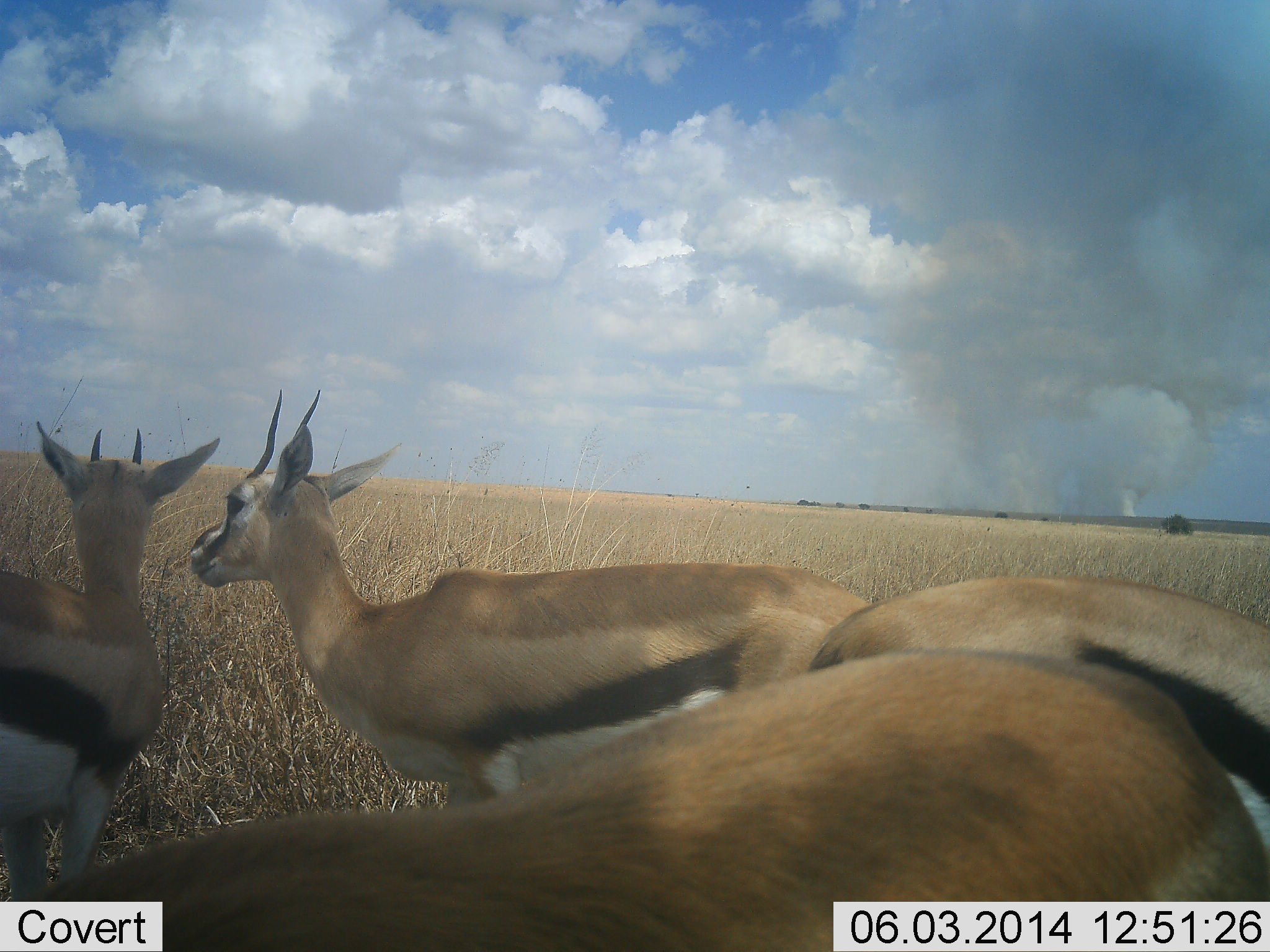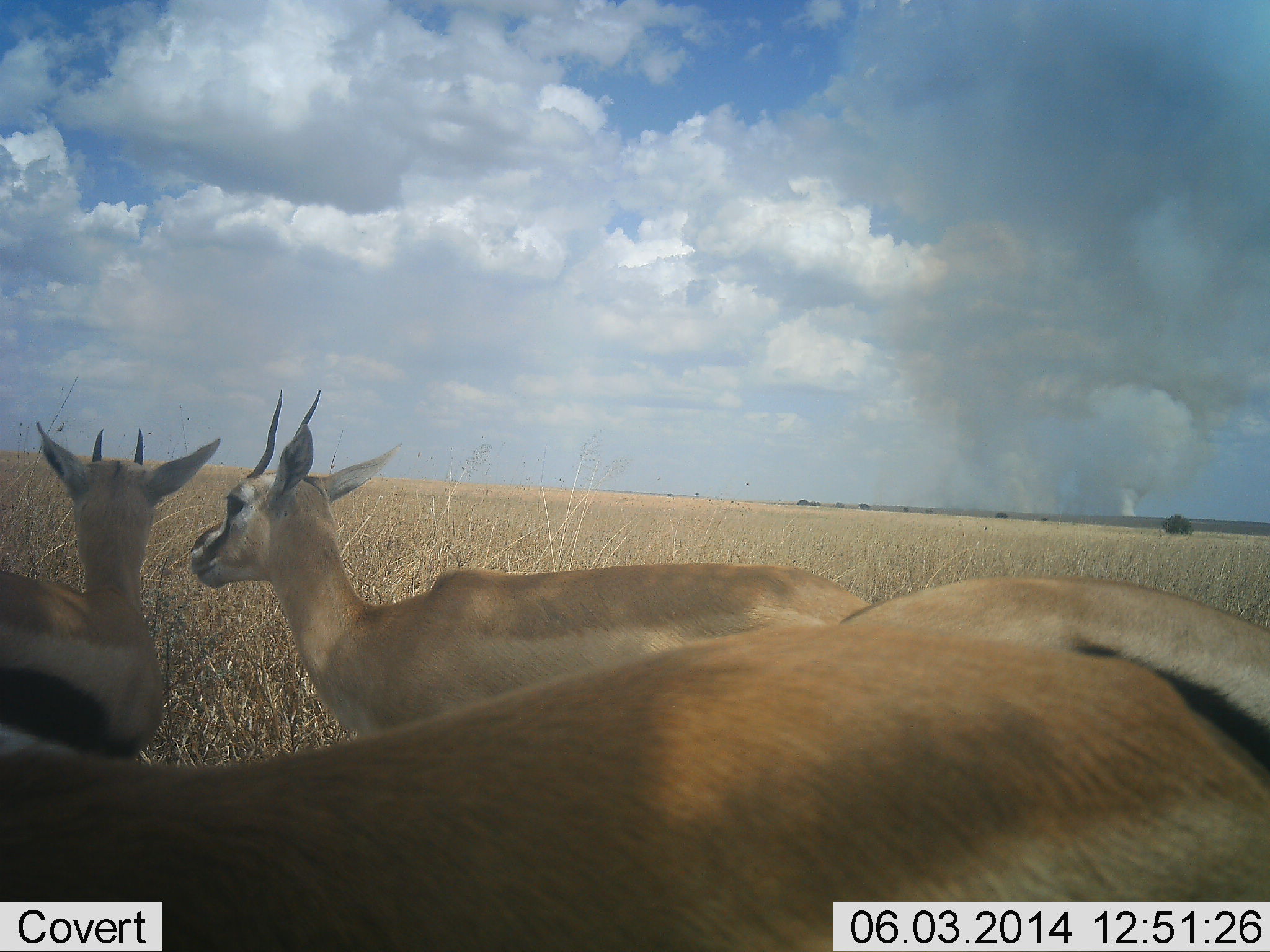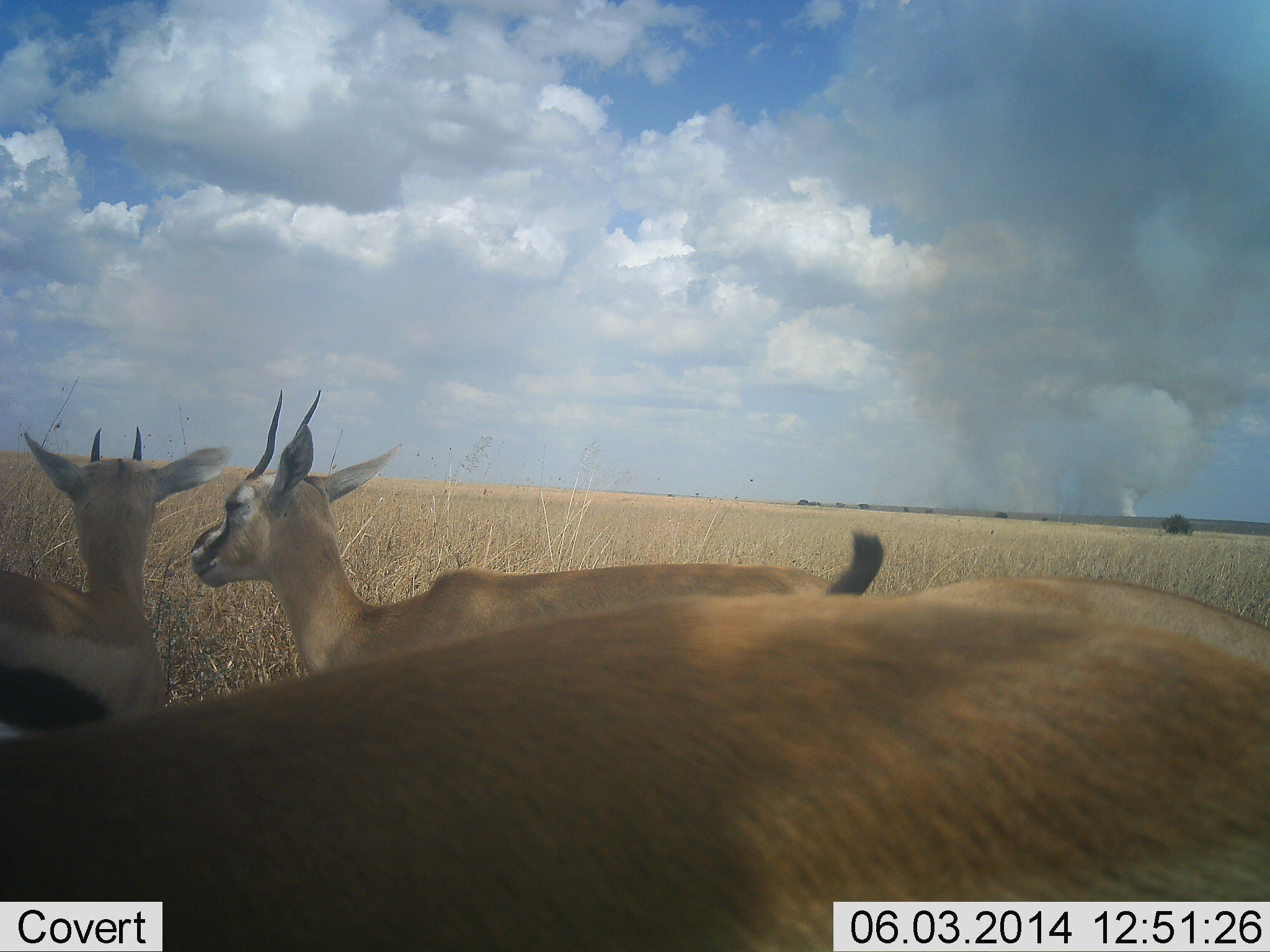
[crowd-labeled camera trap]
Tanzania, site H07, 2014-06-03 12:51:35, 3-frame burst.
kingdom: Animalia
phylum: Chordata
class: Mammalia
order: Artiodactyla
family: Bovidae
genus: Eudorcas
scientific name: Eudorcas thomsonii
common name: thomson's gazelle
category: gazellethomsons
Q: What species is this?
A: Gazellethomsons (thomson's gazelle) (Eudorcas thomsonii).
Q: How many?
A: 4.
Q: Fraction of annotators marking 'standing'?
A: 90%.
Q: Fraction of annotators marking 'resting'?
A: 10%.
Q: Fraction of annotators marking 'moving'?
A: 10%.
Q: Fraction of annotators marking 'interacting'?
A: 0%.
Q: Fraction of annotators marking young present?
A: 0%.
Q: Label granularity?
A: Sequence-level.